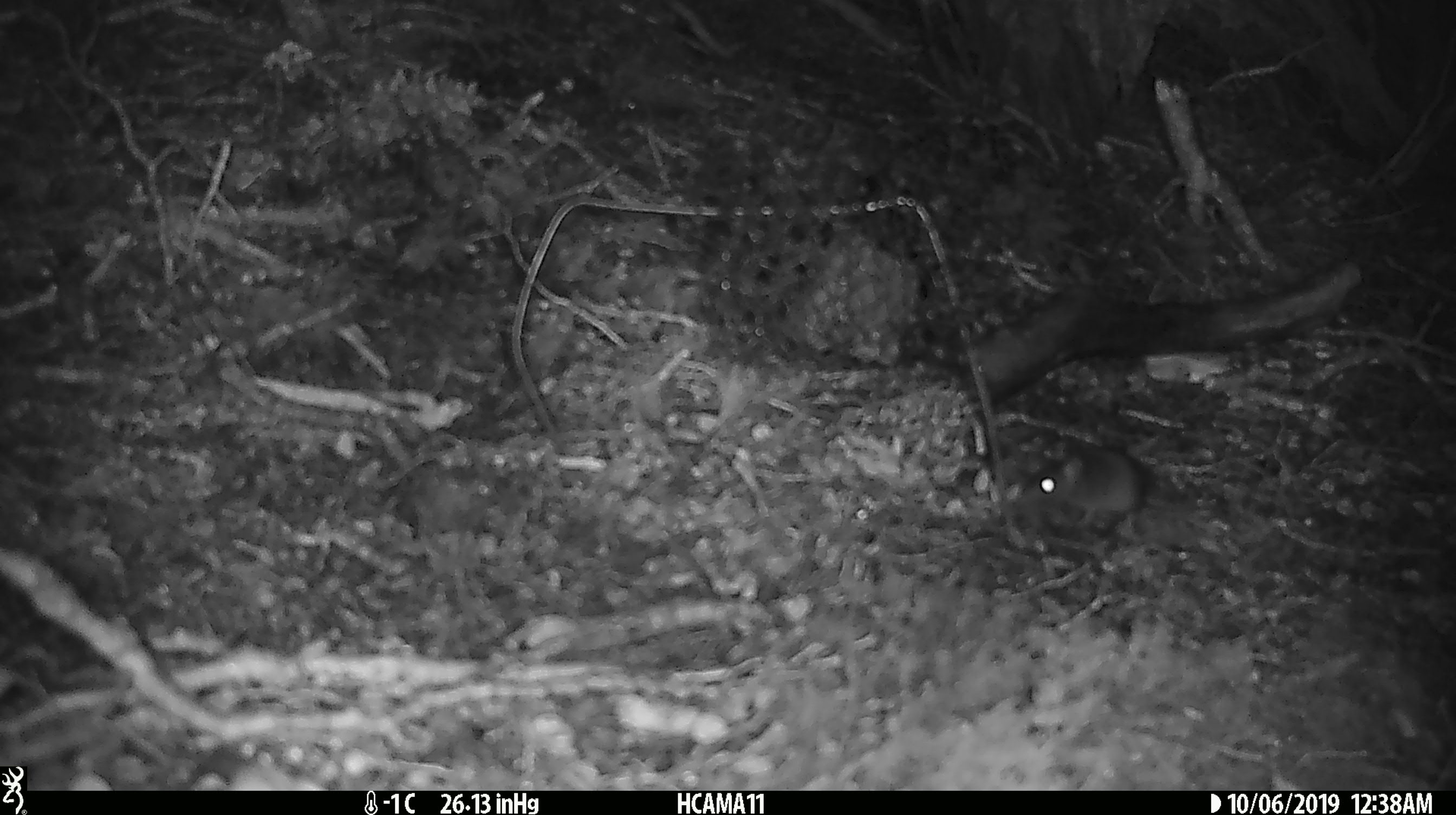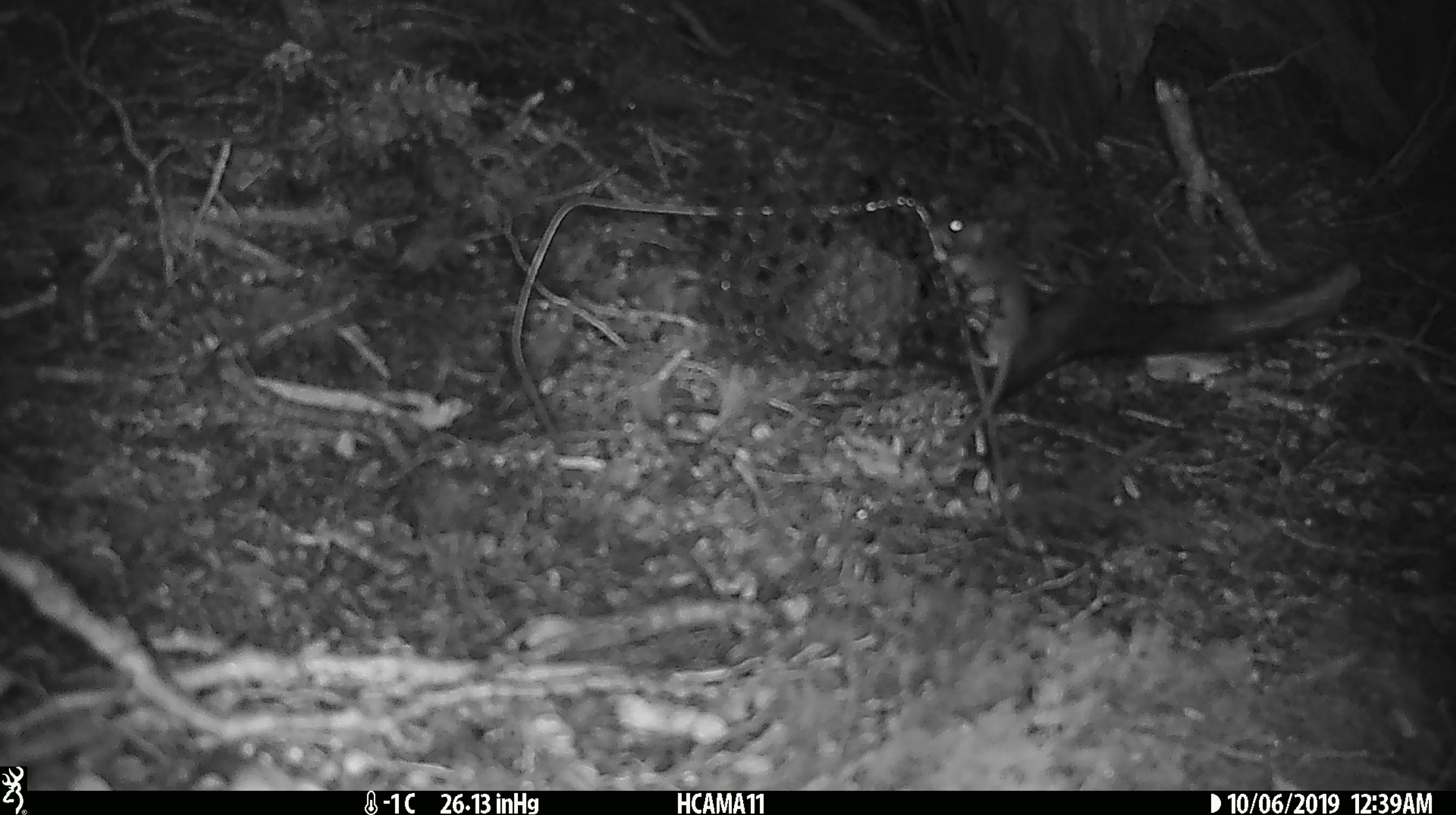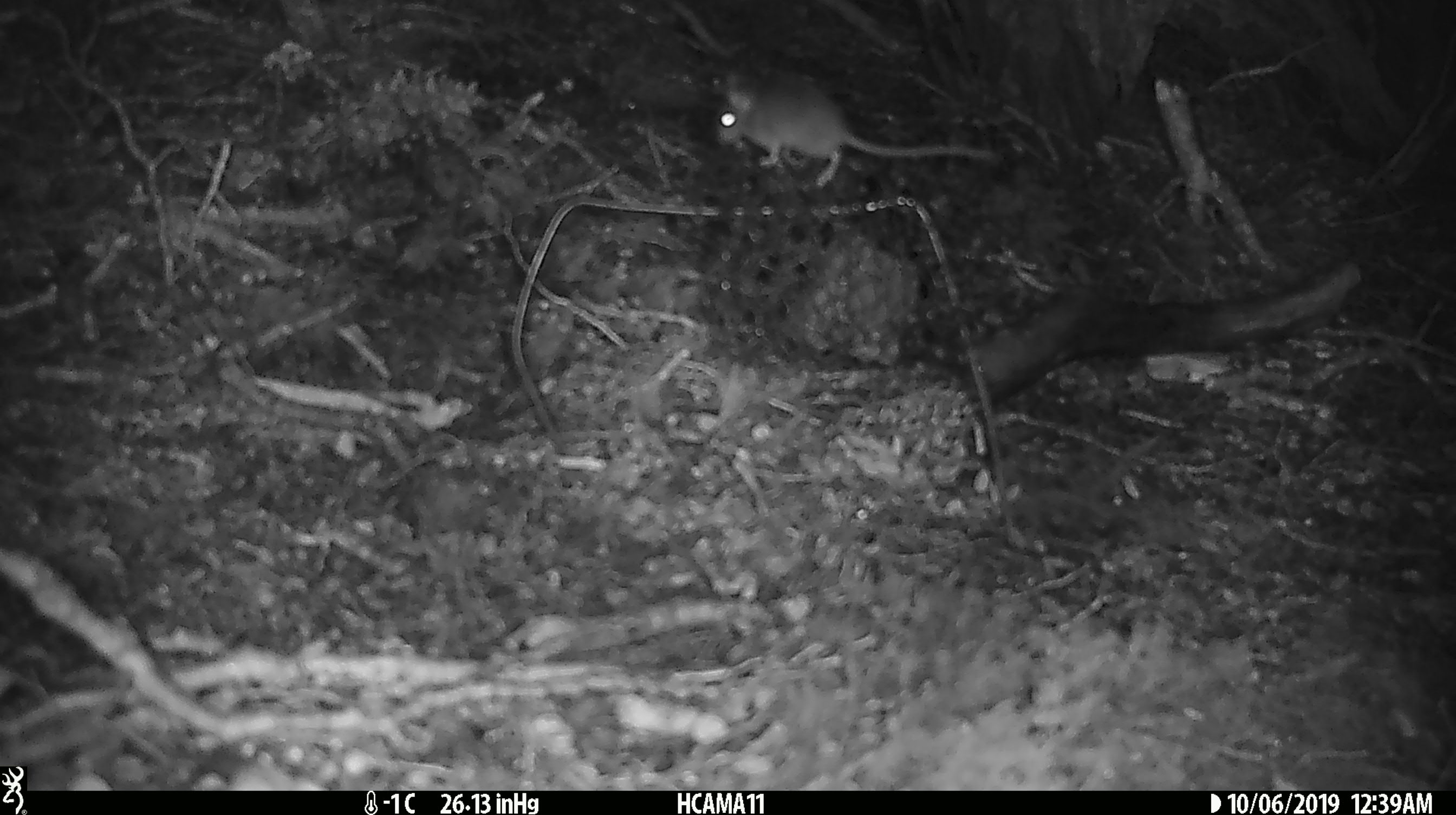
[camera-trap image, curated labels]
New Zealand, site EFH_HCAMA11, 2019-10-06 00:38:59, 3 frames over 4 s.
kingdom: Animalia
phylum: Chordata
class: Mammalia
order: Rodentia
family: Muridae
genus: Mus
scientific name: Mus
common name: mouse